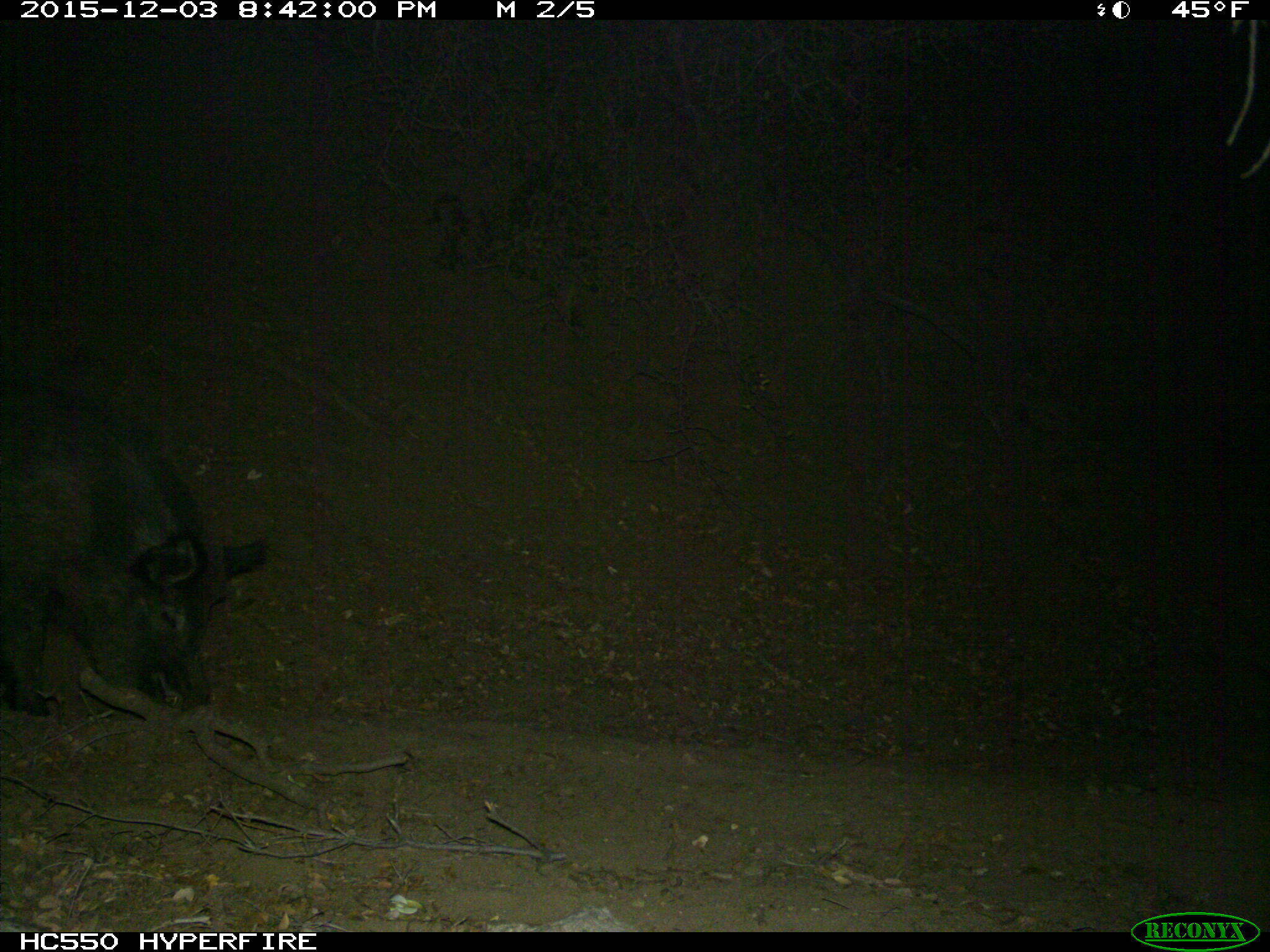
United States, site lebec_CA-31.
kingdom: Animalia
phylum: Chordata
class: Mammalia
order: Artiodactyla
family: Suidae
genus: Sus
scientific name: Sus scrofa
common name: wild boar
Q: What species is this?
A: Sus scrofa (wild boar).